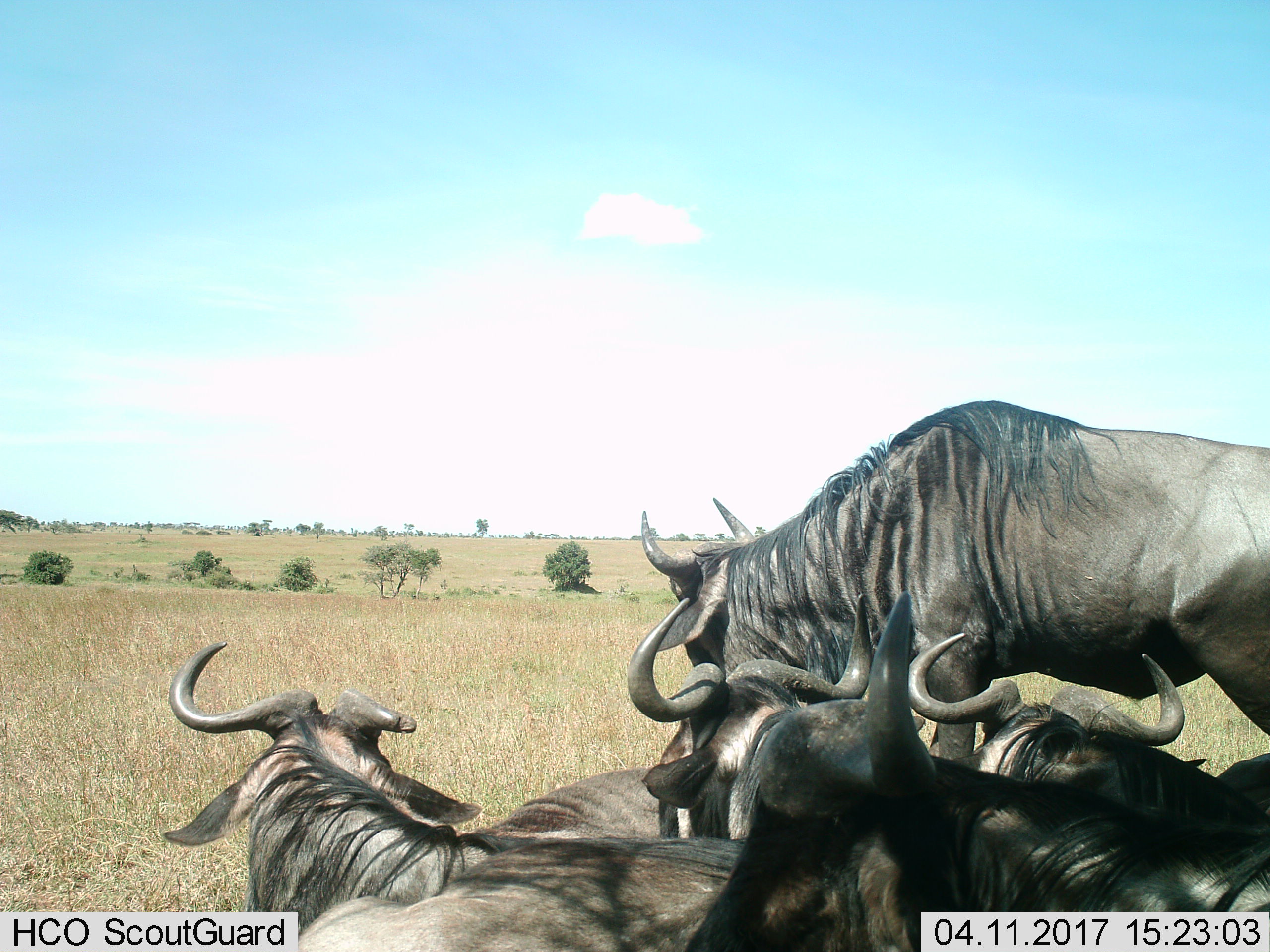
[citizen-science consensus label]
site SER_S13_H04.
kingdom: Animalia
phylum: Chordata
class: Mammalia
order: Artiodactyla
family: Bovidae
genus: Connochaetes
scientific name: Connochaetes taurinus taurinus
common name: blue wildebeest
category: wildebeestblue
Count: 5.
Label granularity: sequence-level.